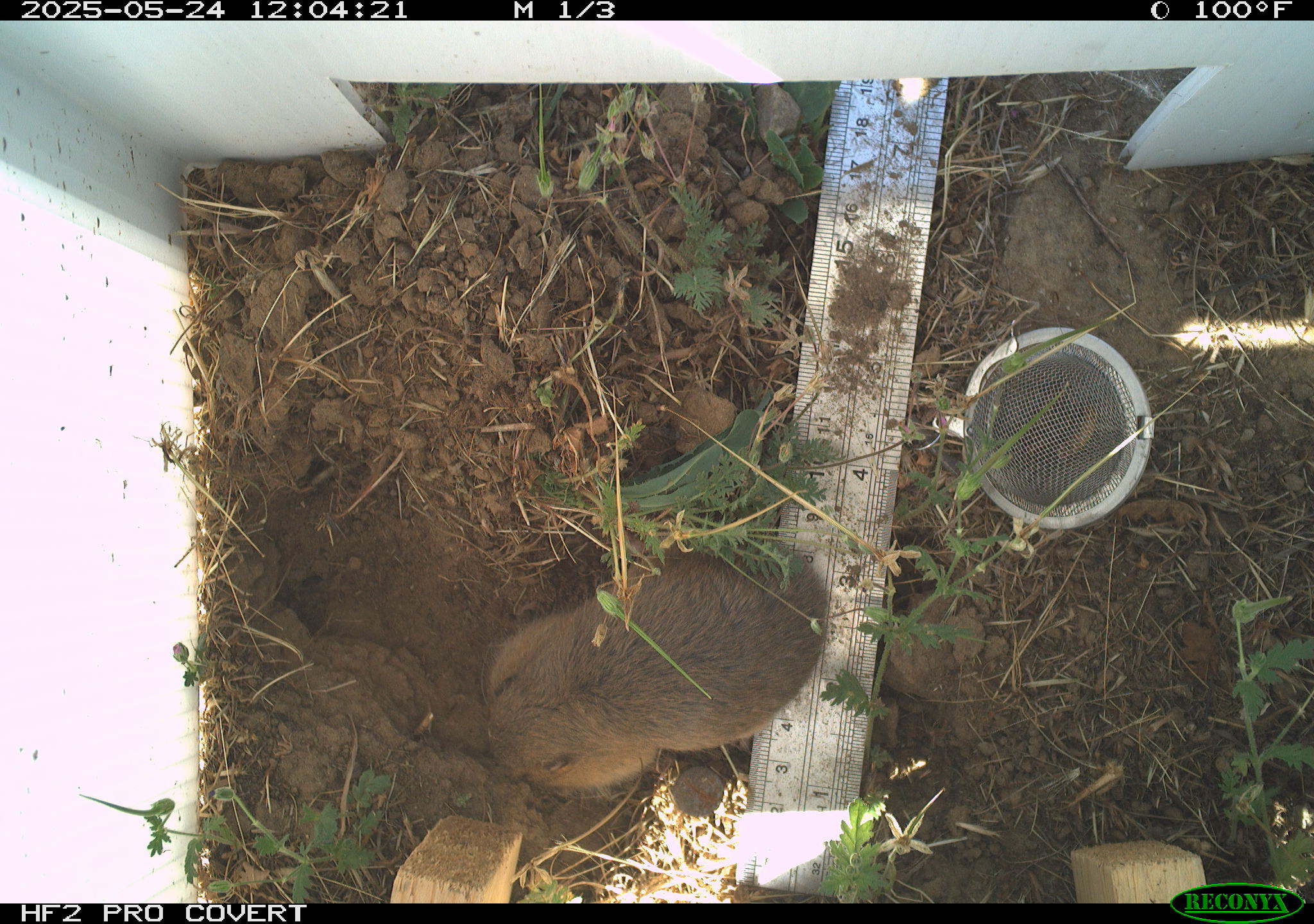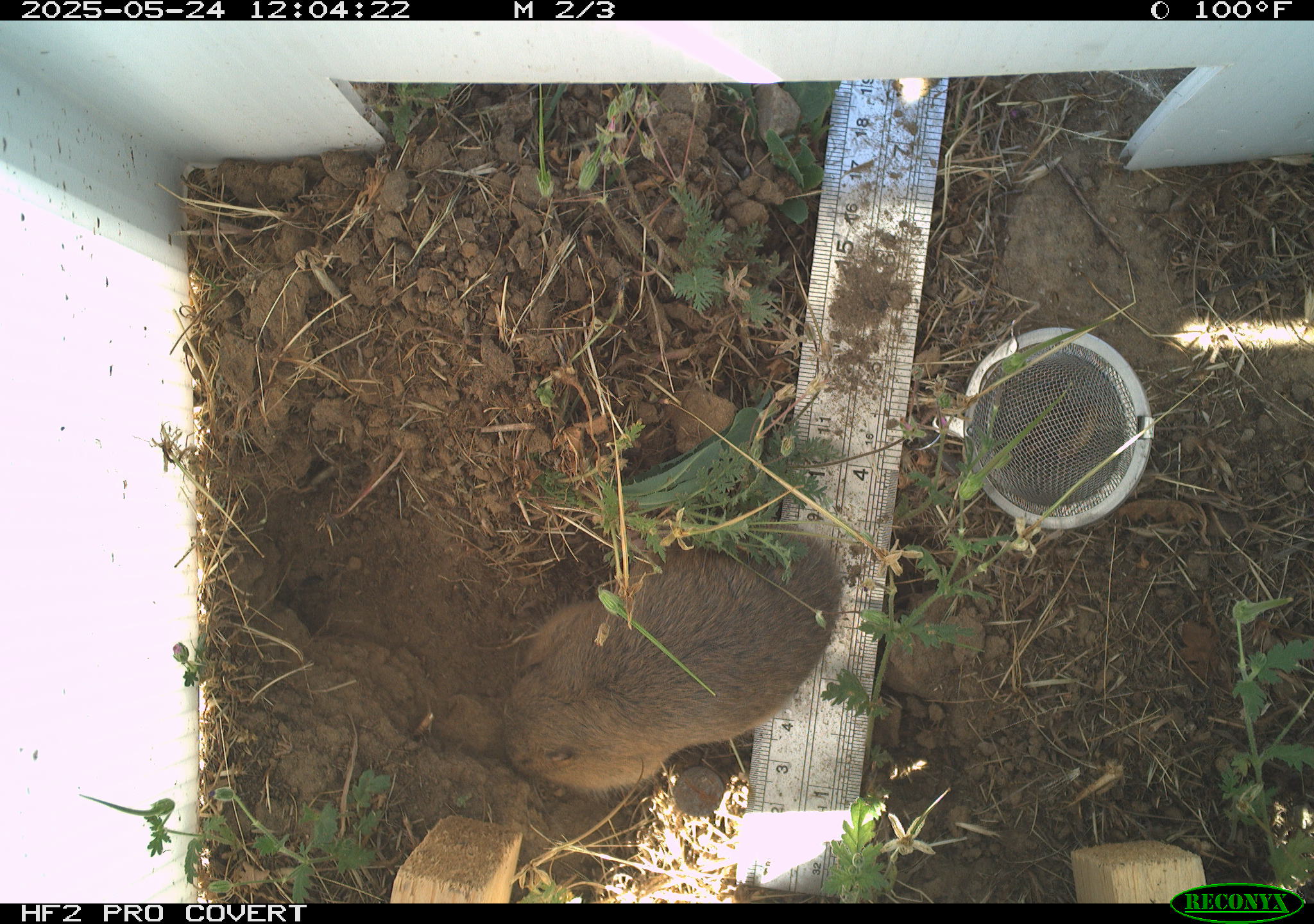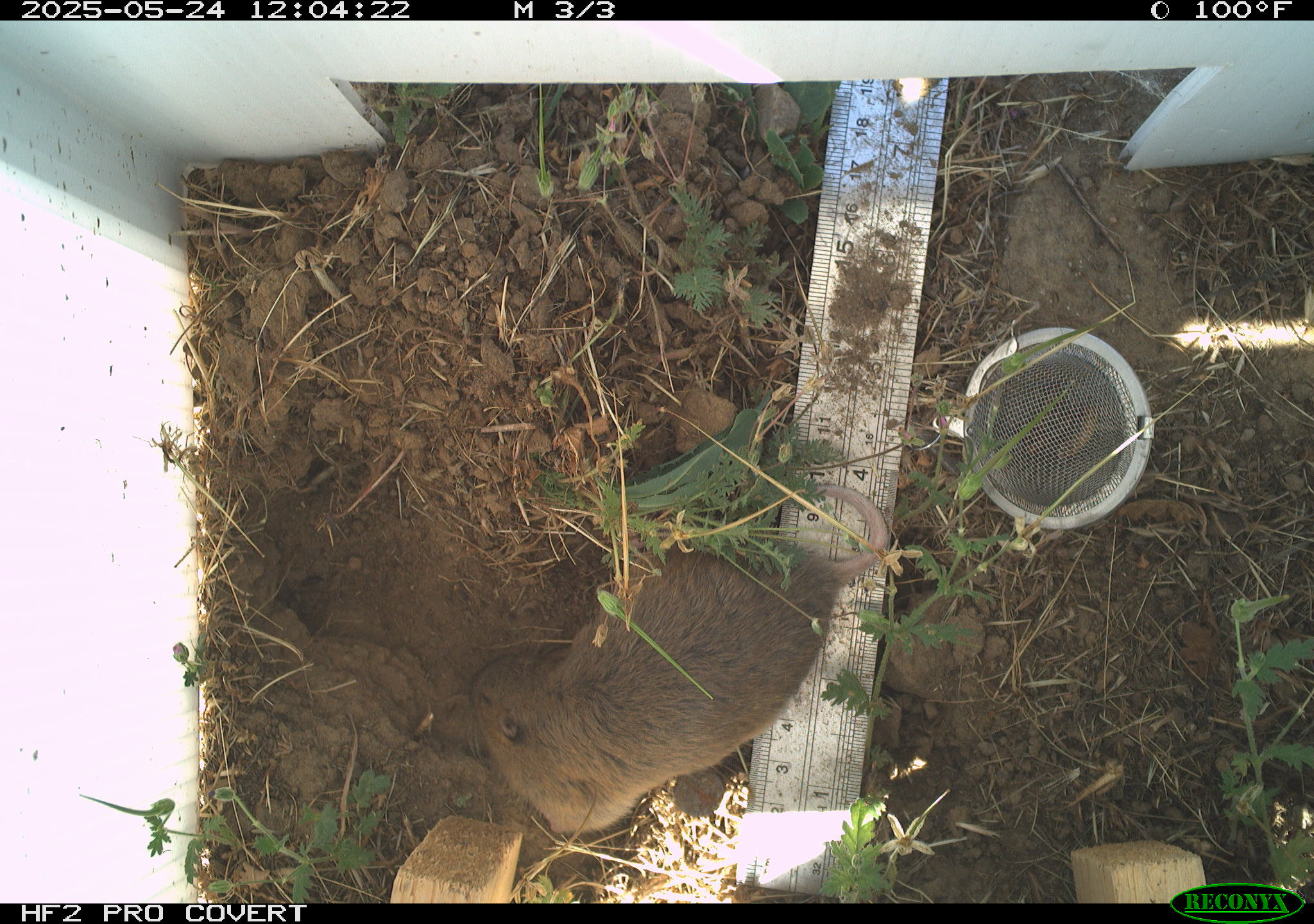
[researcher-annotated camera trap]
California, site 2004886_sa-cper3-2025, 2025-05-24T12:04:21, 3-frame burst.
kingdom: Animalia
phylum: Chordata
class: Mammalia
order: Rodentia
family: Cricetidae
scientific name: Arvicolinae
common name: voles, lemmings, and muskrats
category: arvicolinae subfamily